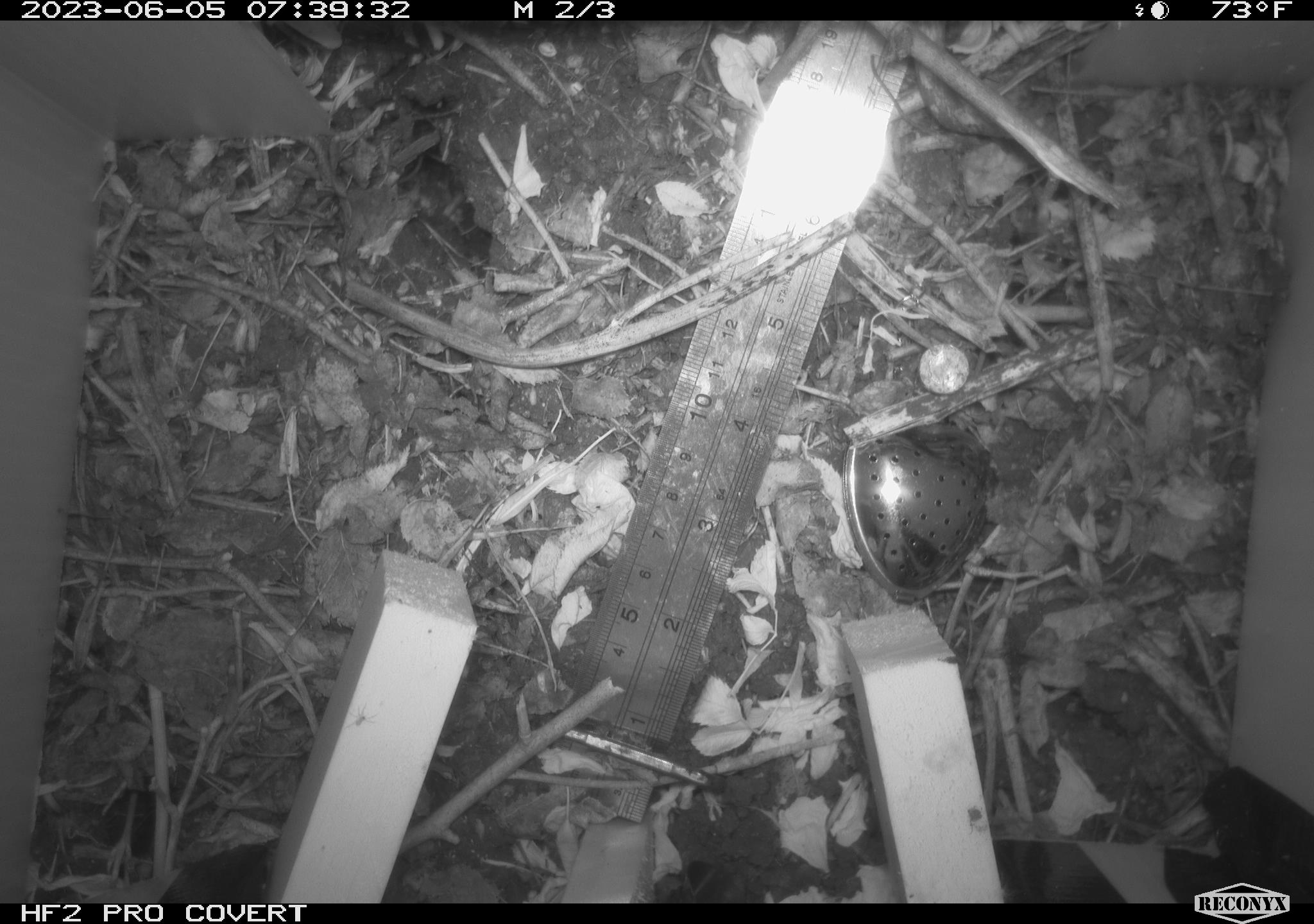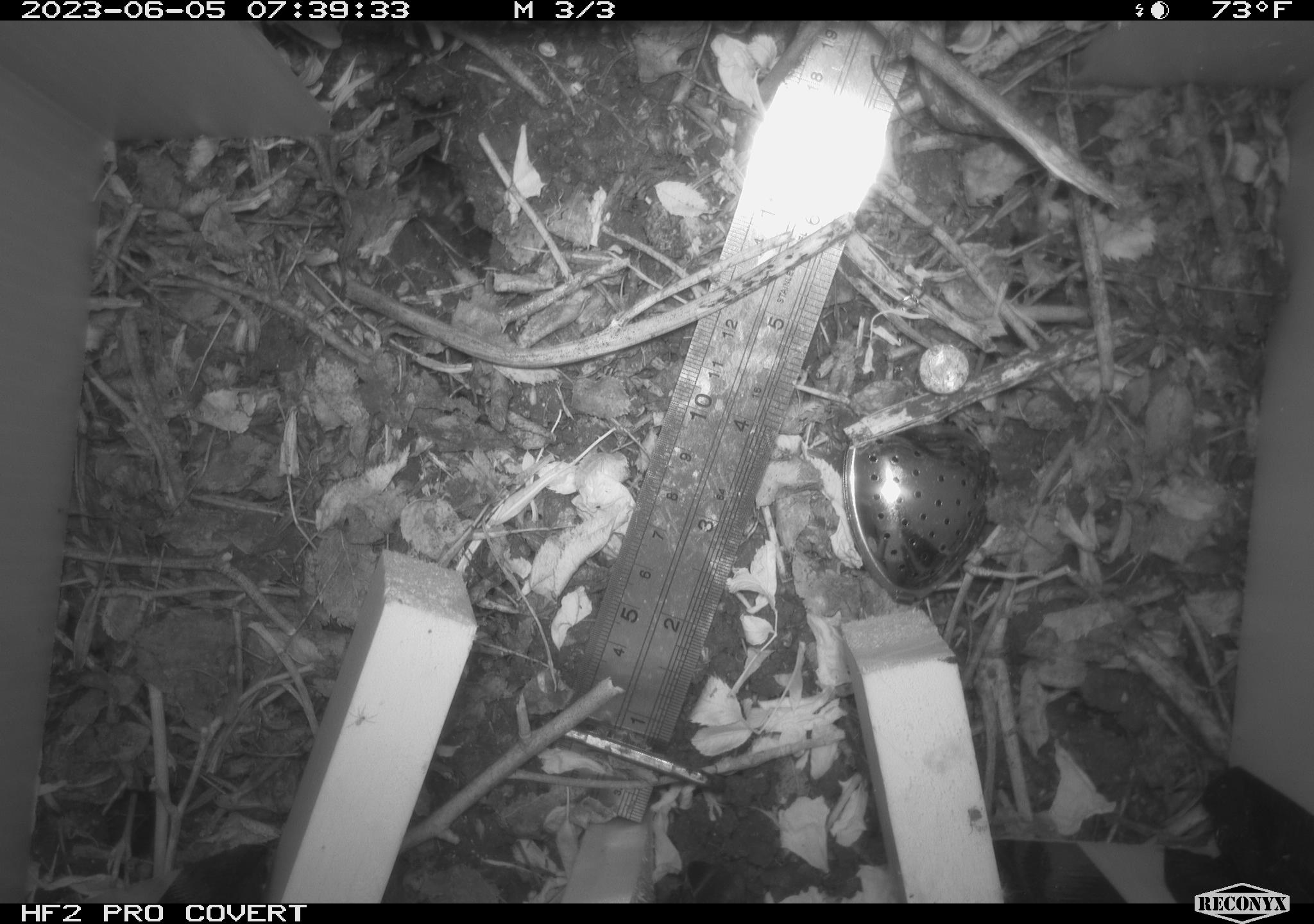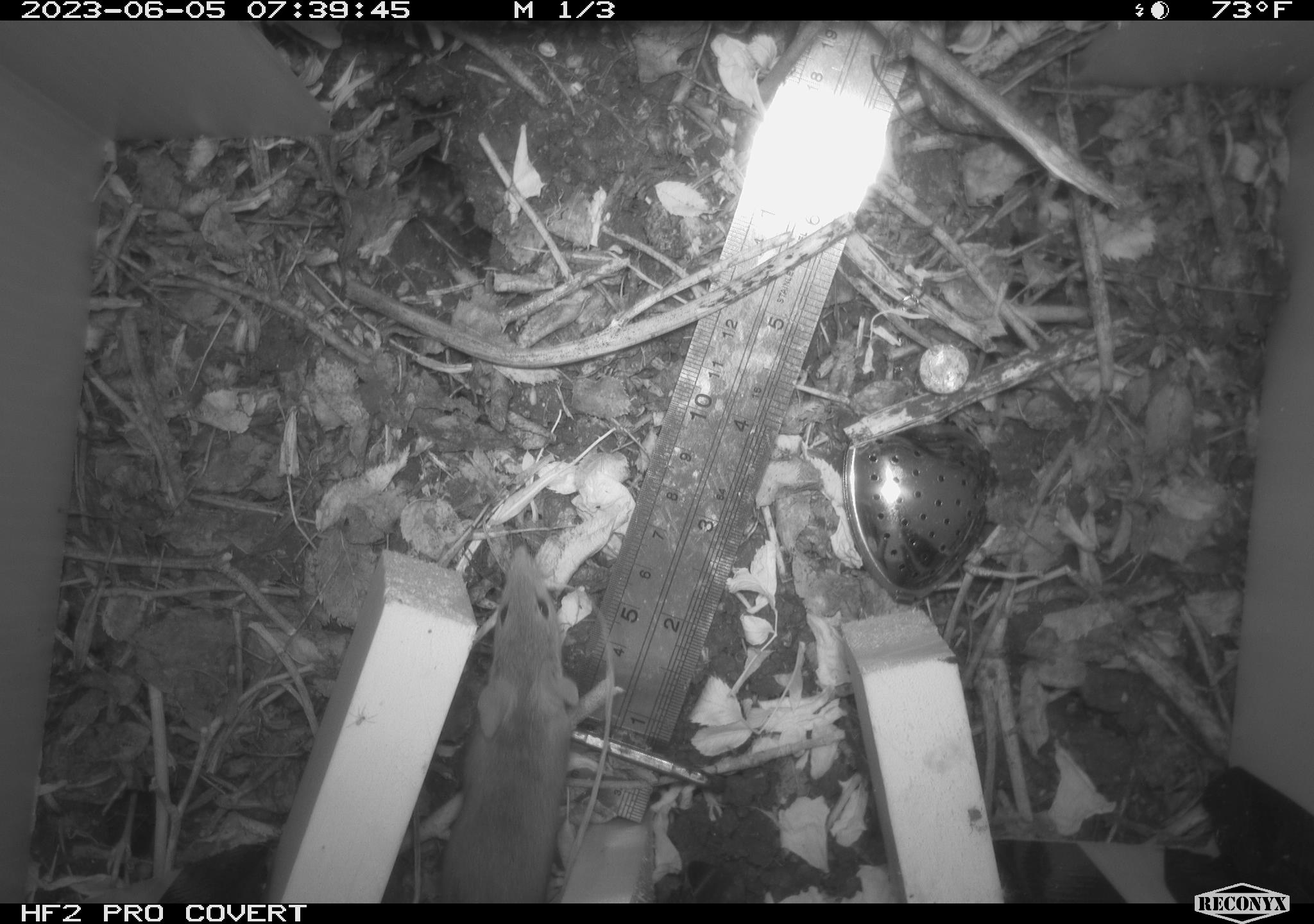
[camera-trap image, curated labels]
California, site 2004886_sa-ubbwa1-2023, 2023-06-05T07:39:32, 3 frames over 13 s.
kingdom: Animalia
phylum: Chordata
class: Mammalia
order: Rodentia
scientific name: Rodentia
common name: rodent